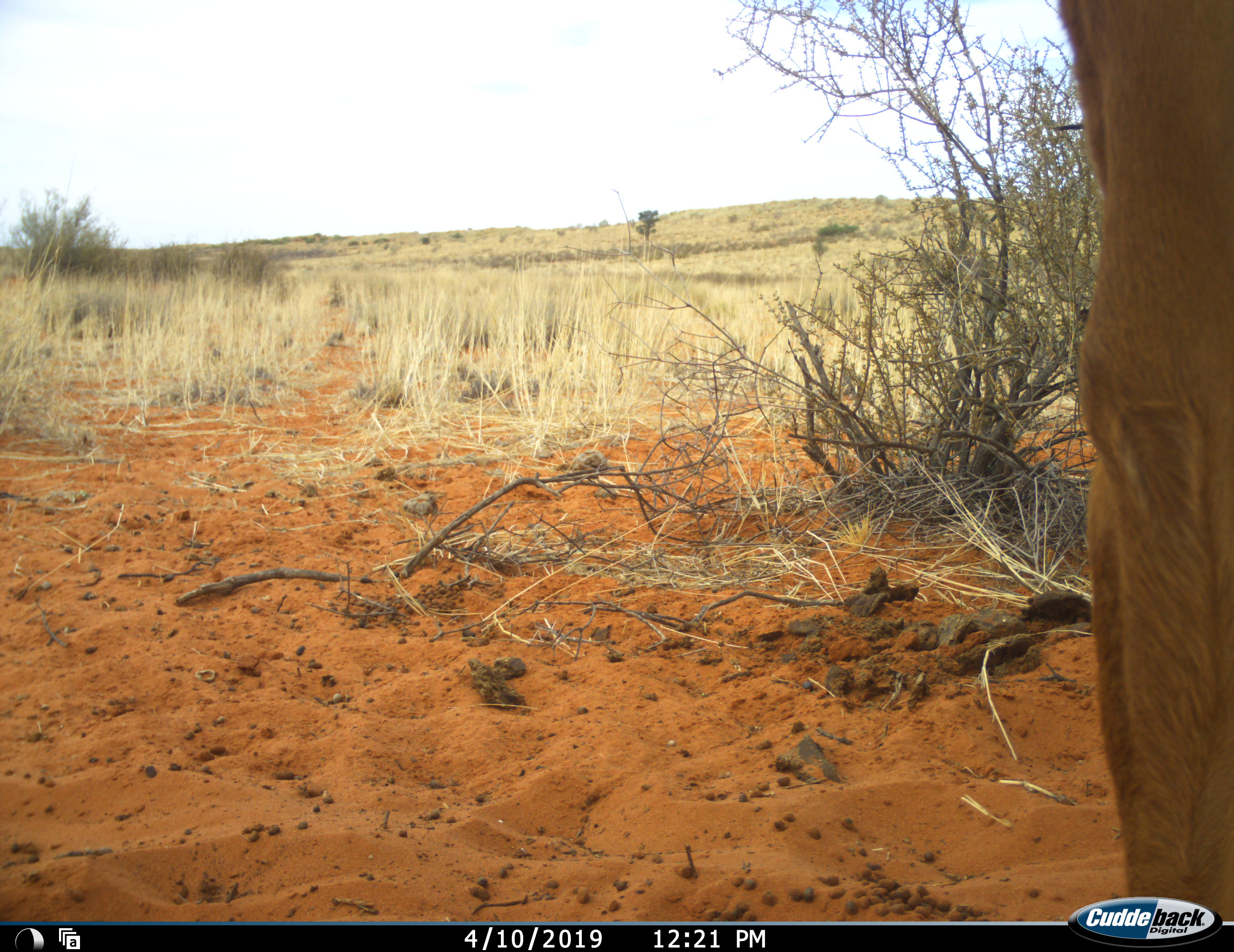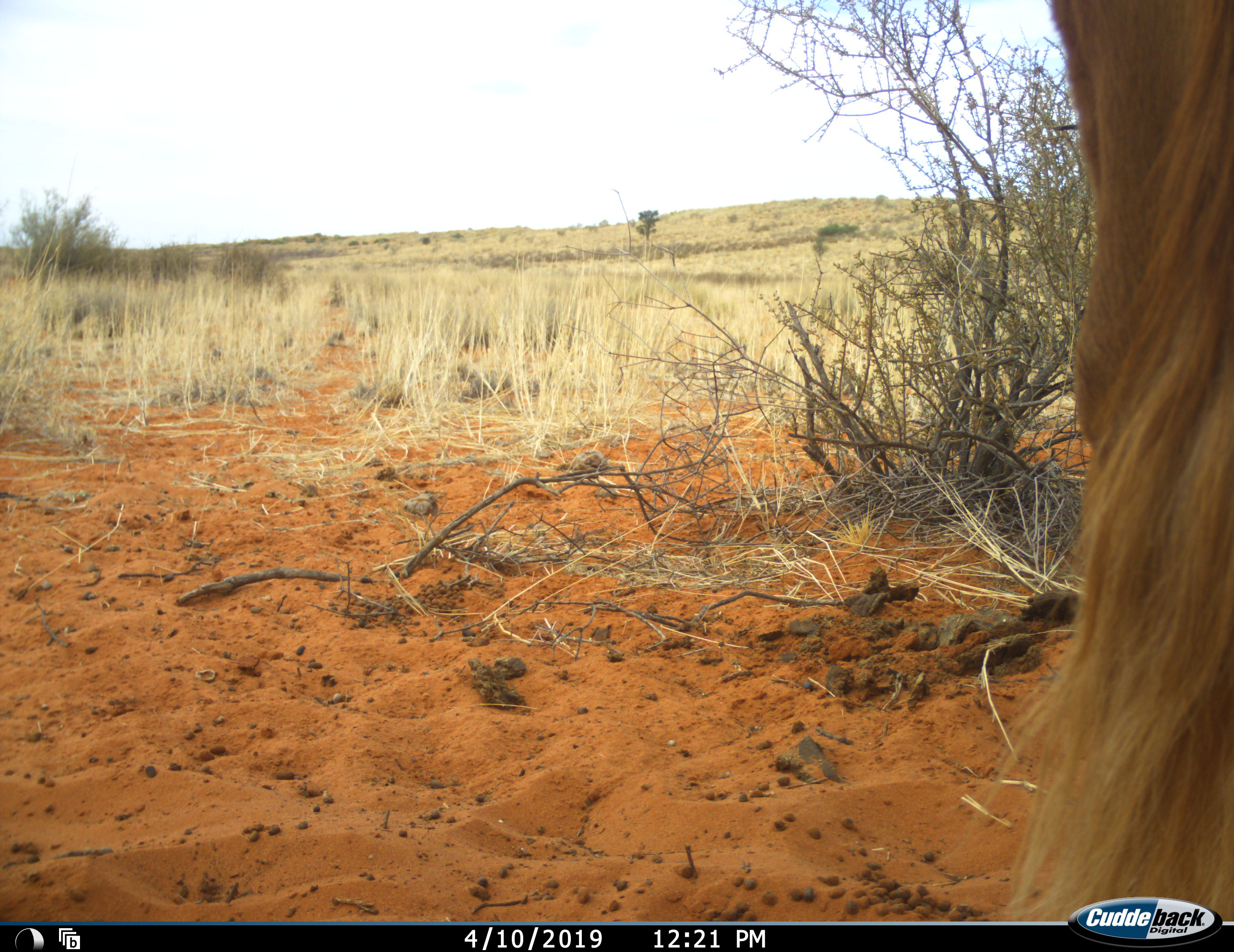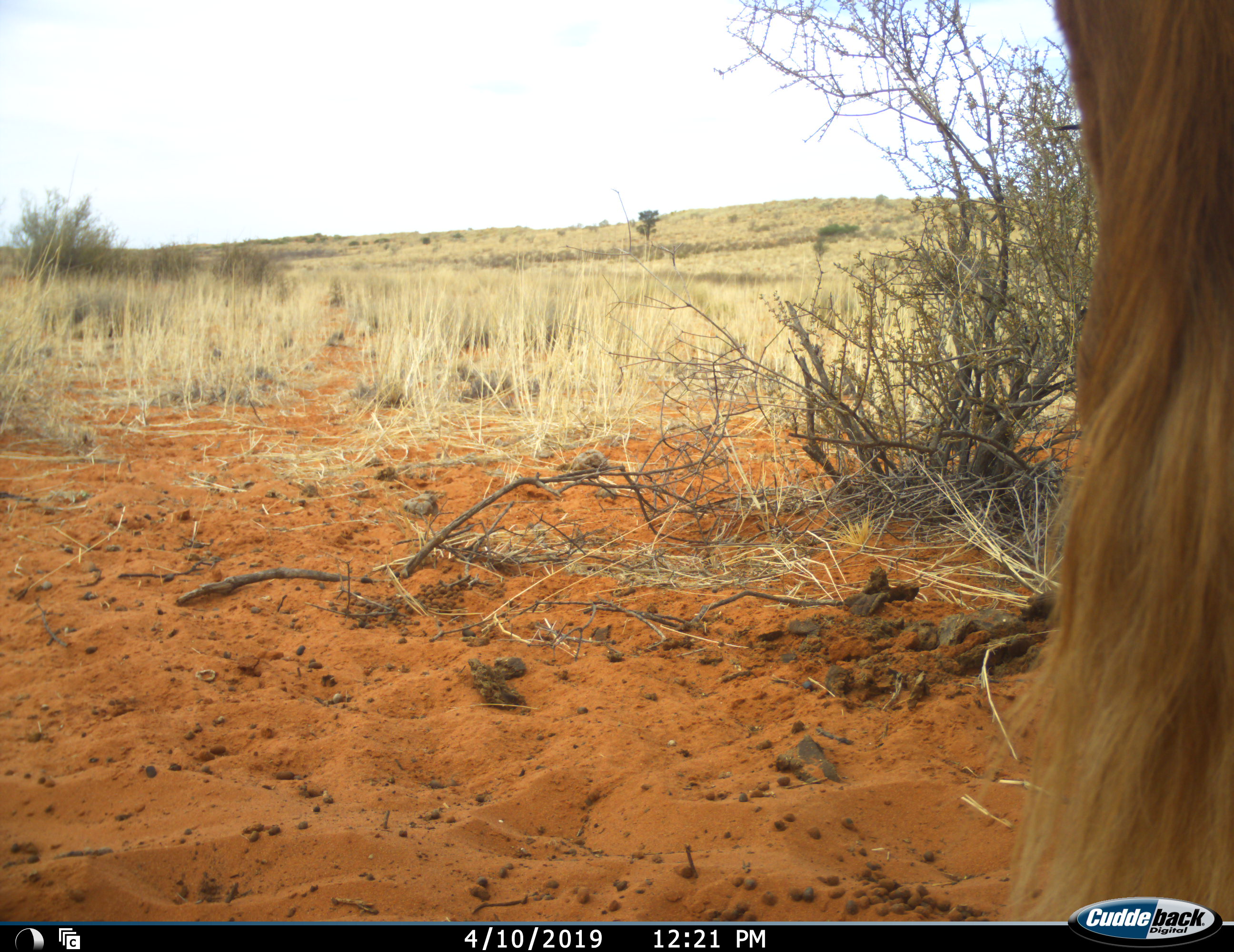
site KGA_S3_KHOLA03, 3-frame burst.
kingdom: Animalia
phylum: Chordata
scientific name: Vertebrata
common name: domestic animal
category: domesticanimal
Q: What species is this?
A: Domesticanimal (domestic animal) (Vertebrata).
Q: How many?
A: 1.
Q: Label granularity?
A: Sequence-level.